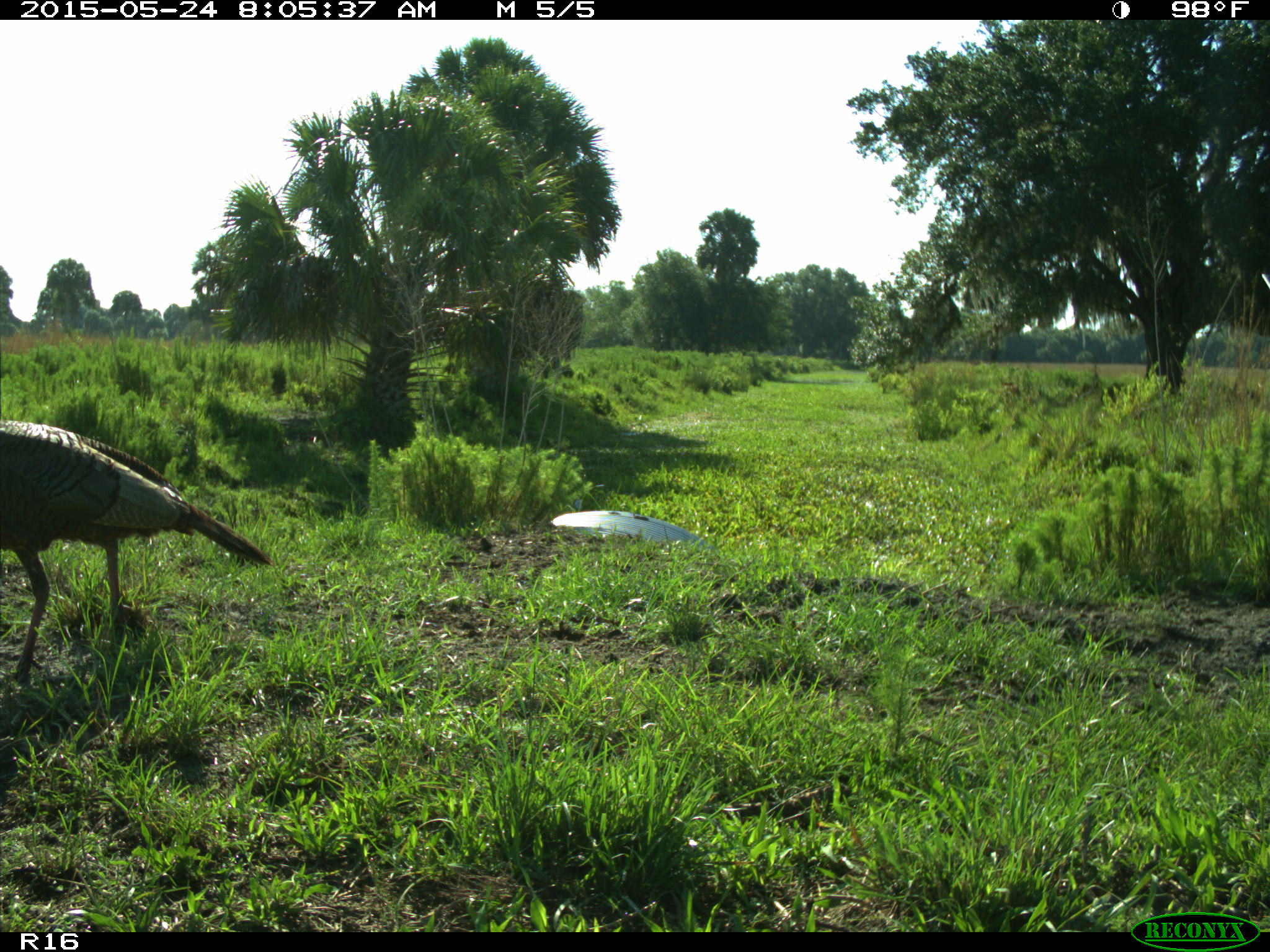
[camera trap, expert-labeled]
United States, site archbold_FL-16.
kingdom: Animalia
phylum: Chordata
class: Aves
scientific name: Aves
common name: birds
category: unidentified bird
Unidentified bird (birds) (Aves).